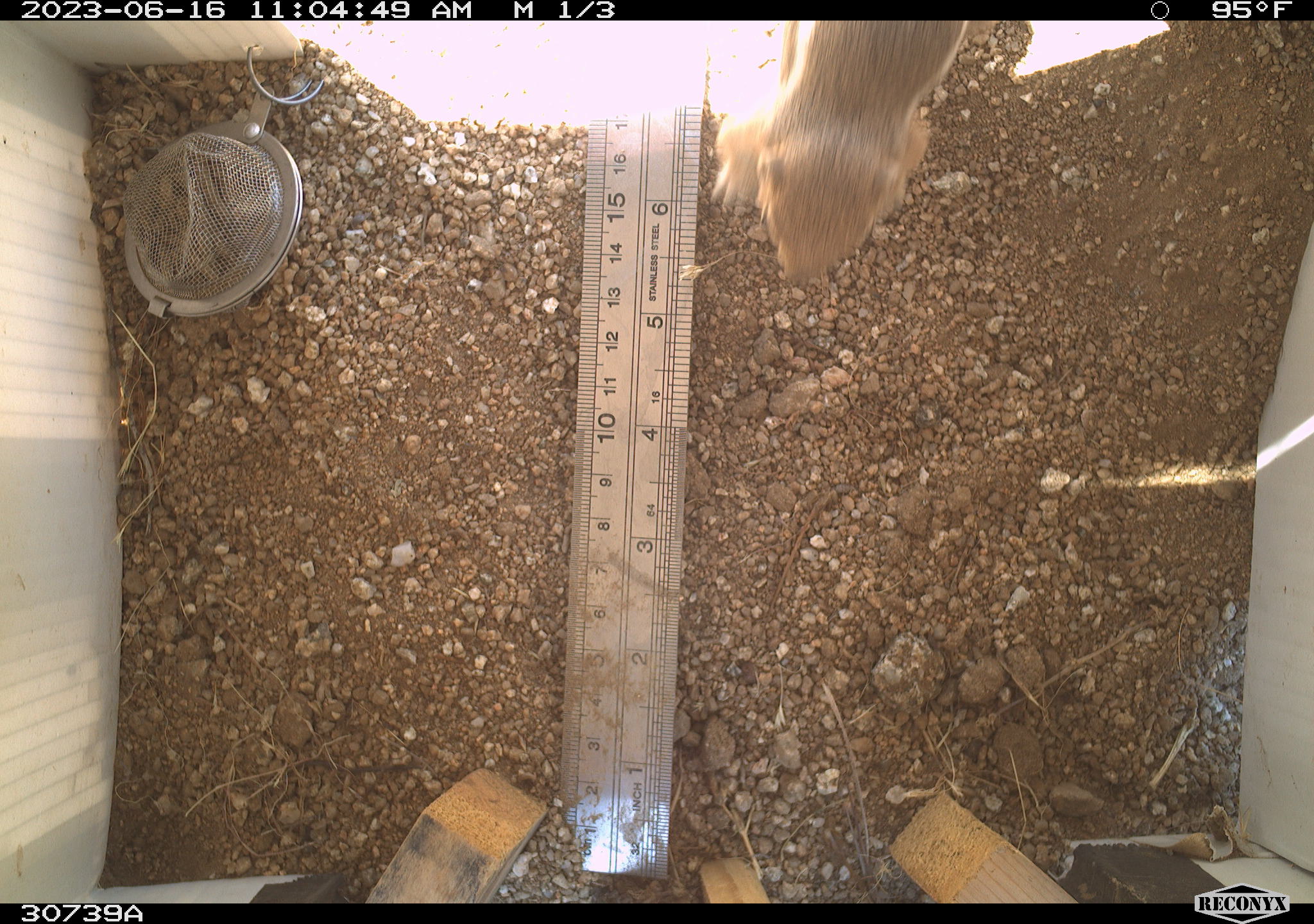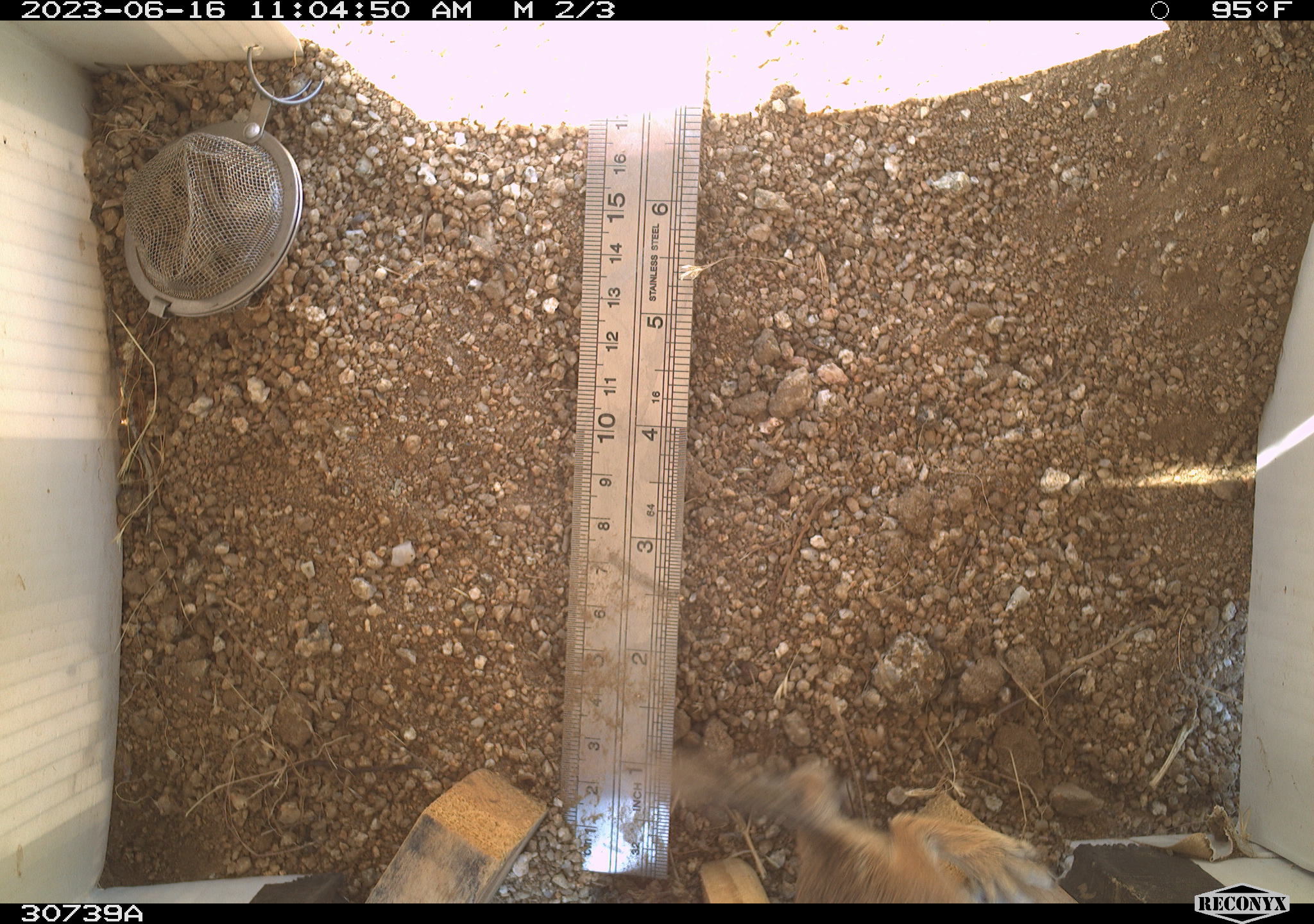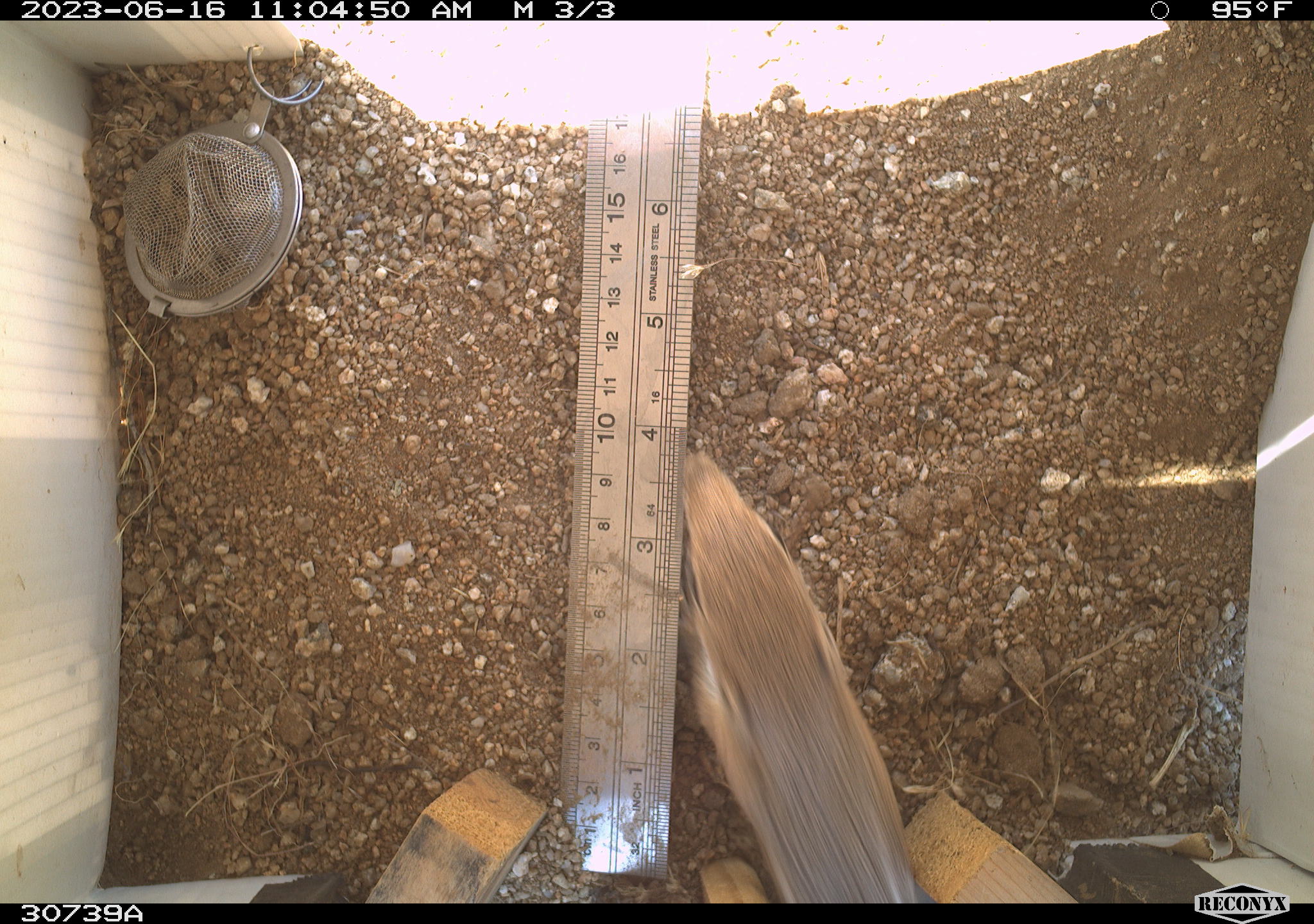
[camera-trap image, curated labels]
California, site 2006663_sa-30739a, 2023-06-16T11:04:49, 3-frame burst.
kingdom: Animalia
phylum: Chordata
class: Mammalia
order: Rodentia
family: Sciuridae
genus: Ammospermophilus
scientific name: Ammospermophilus leucurus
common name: white-tailed antelope squirrel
White-tailed antelope squirrel (Ammospermophilus leucurus).